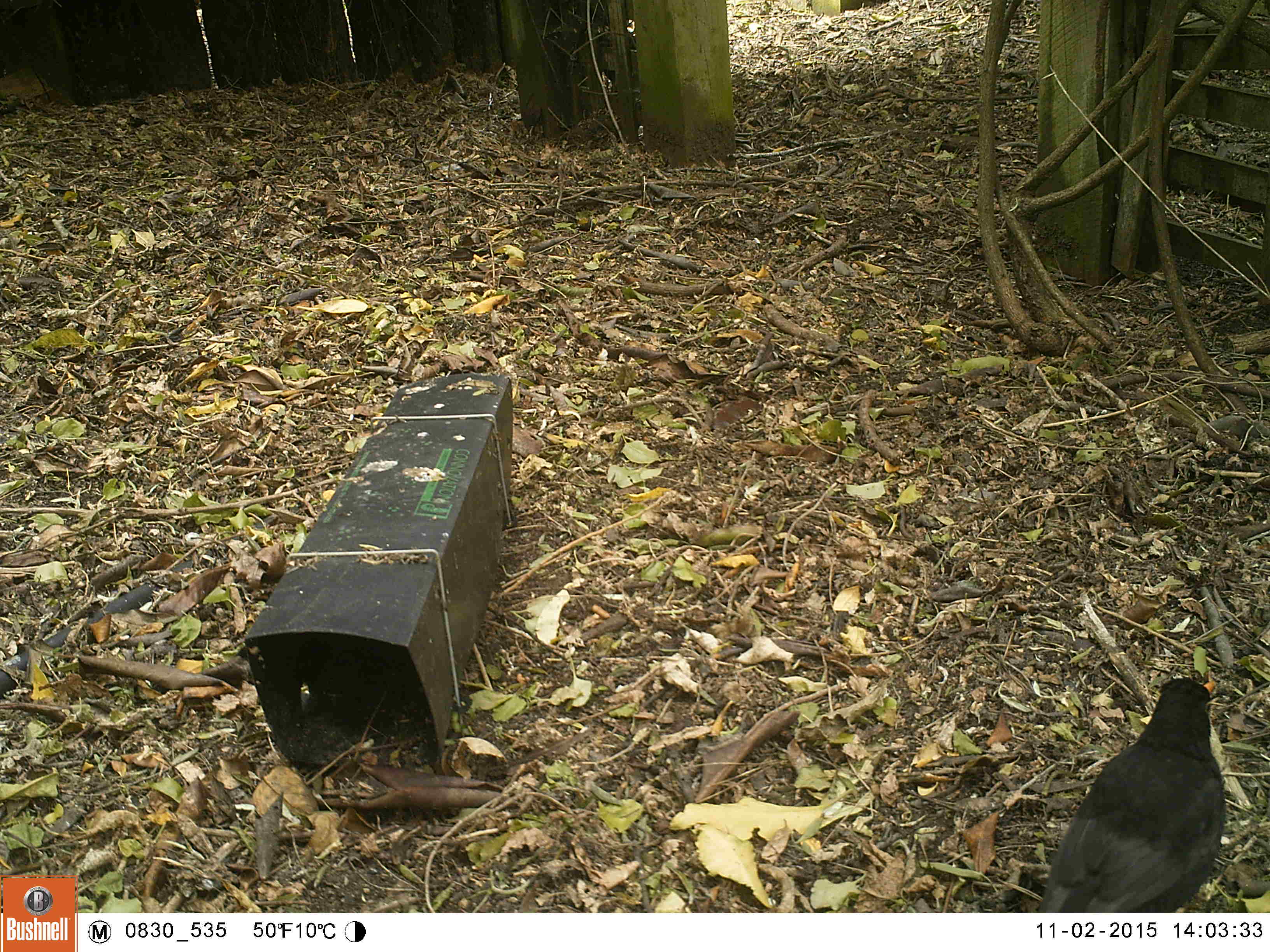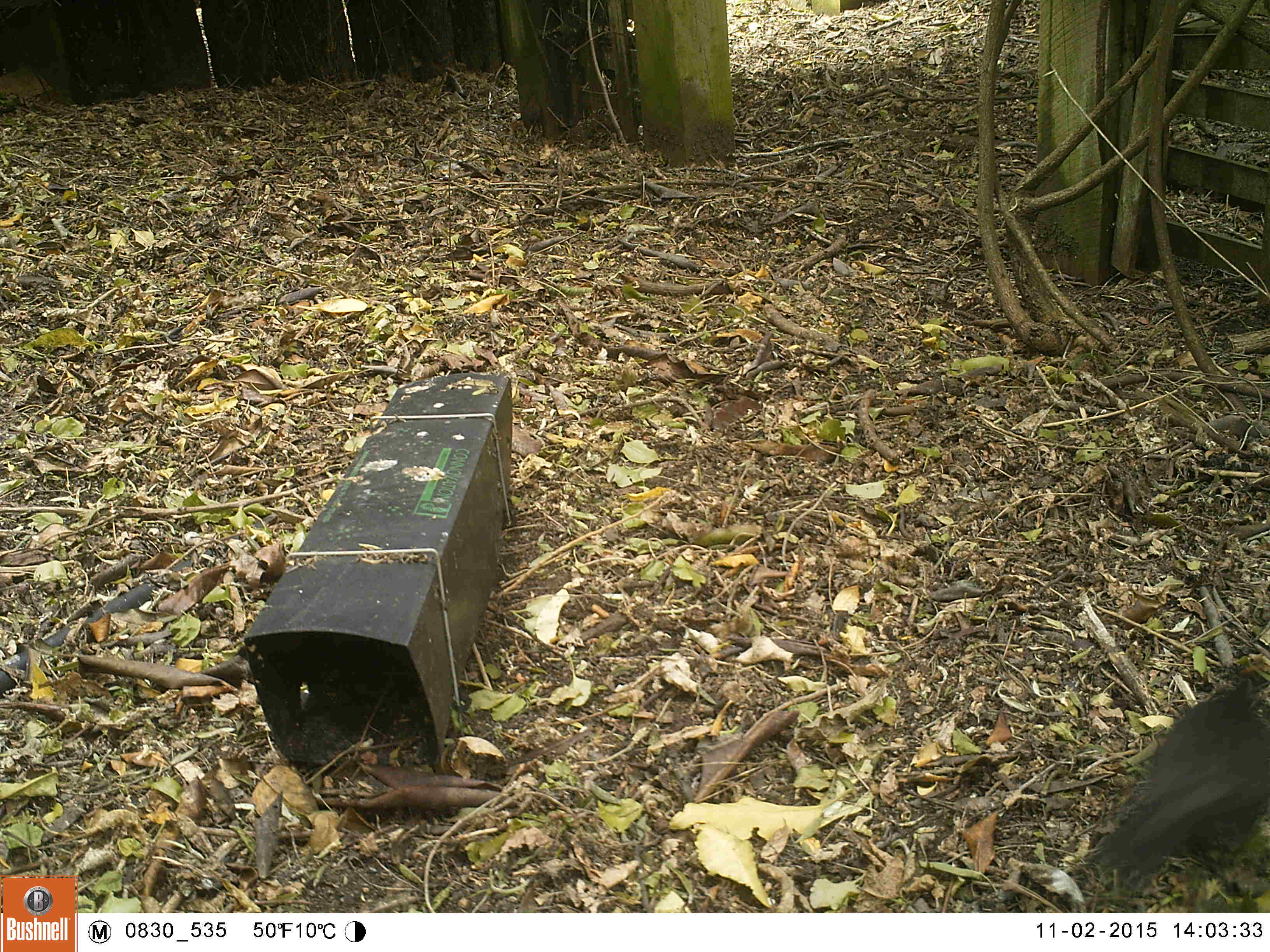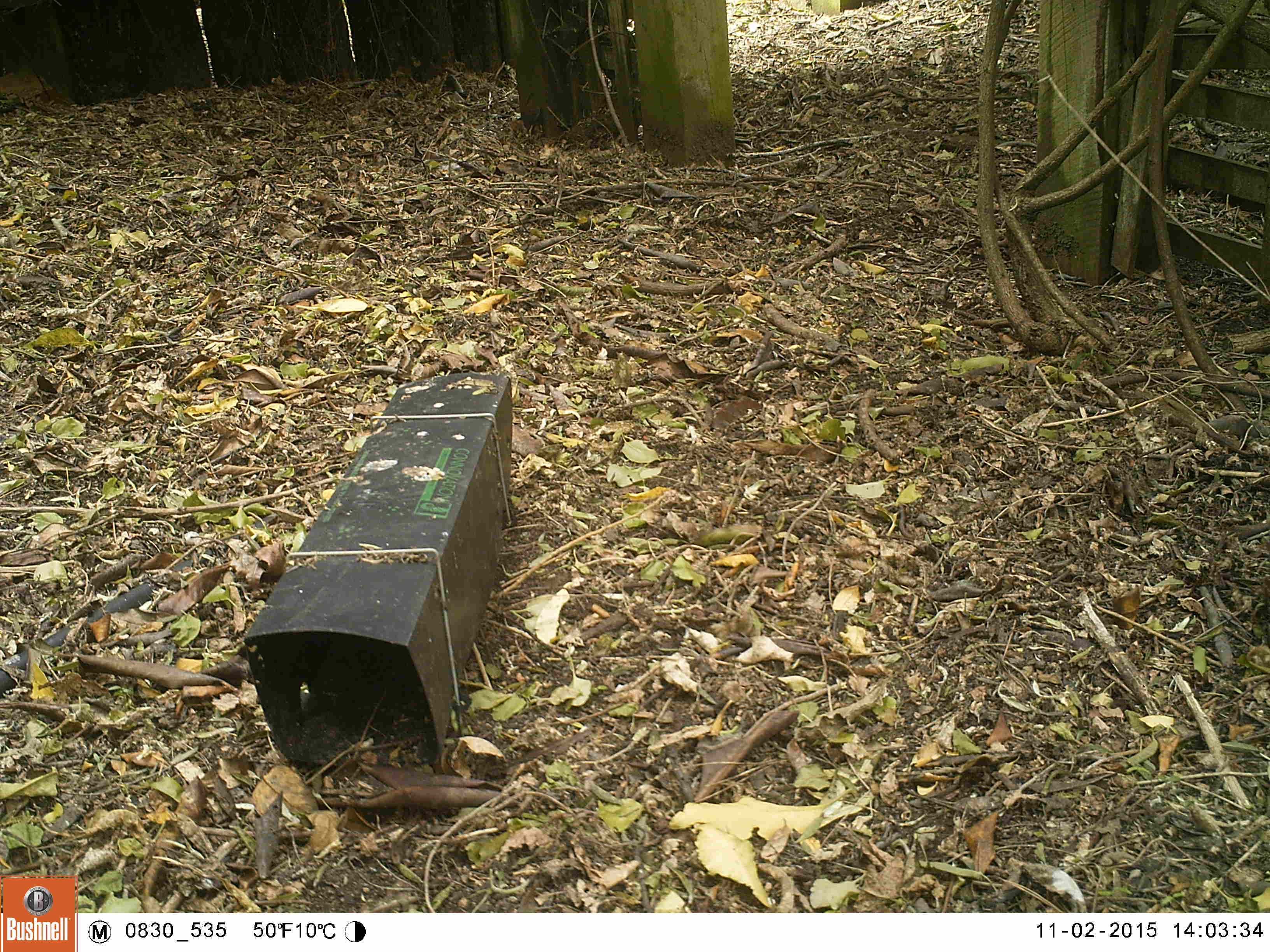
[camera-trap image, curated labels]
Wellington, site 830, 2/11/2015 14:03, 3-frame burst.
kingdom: Animalia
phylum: Chordata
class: Aves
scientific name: Aves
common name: bird